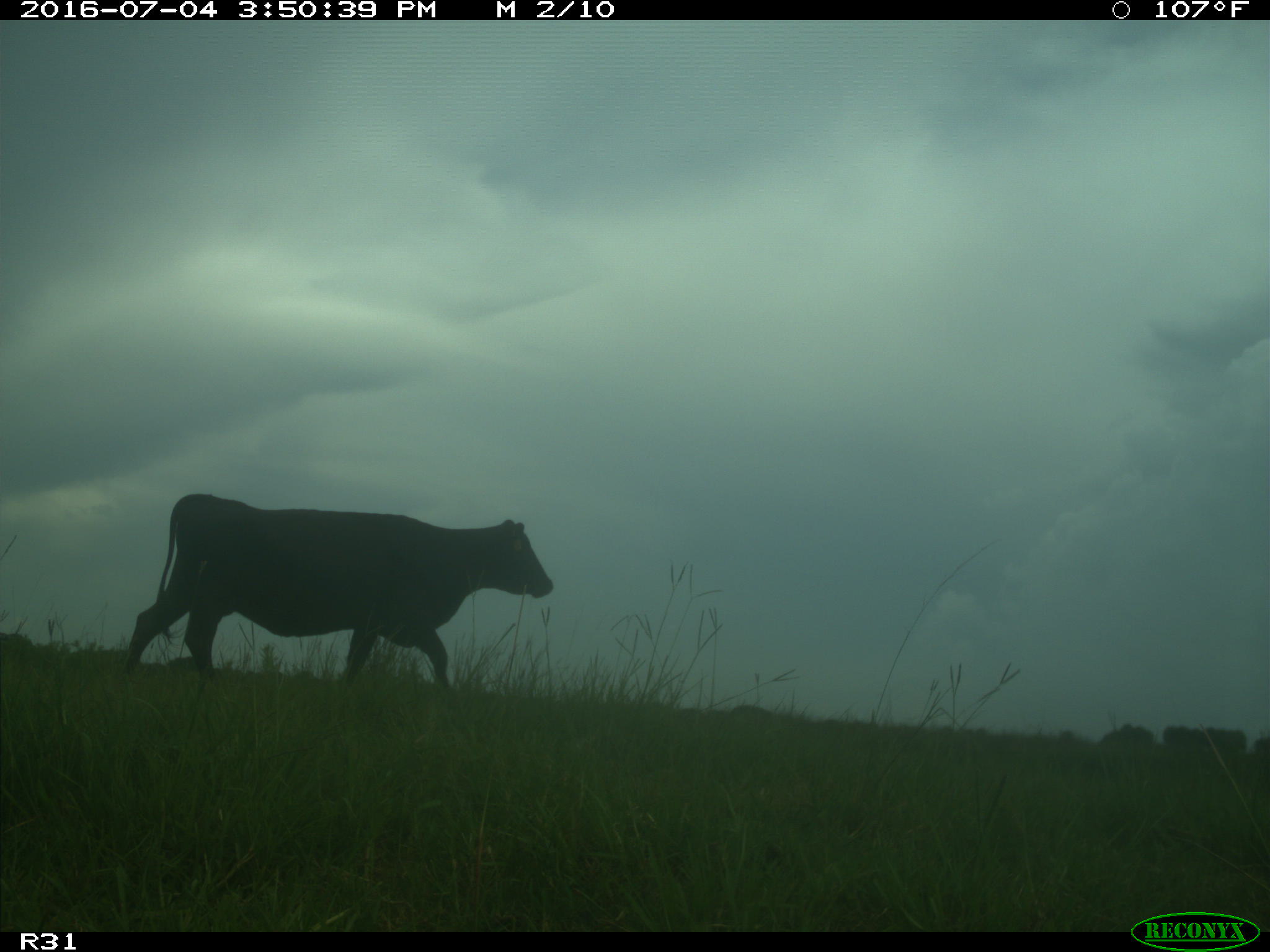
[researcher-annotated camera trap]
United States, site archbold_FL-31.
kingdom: Animalia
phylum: Chordata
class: Mammalia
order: Artiodactyla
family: Bovidae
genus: Bos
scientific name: Bos taurus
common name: domestic cow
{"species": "Bos taurus (domestic cow)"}